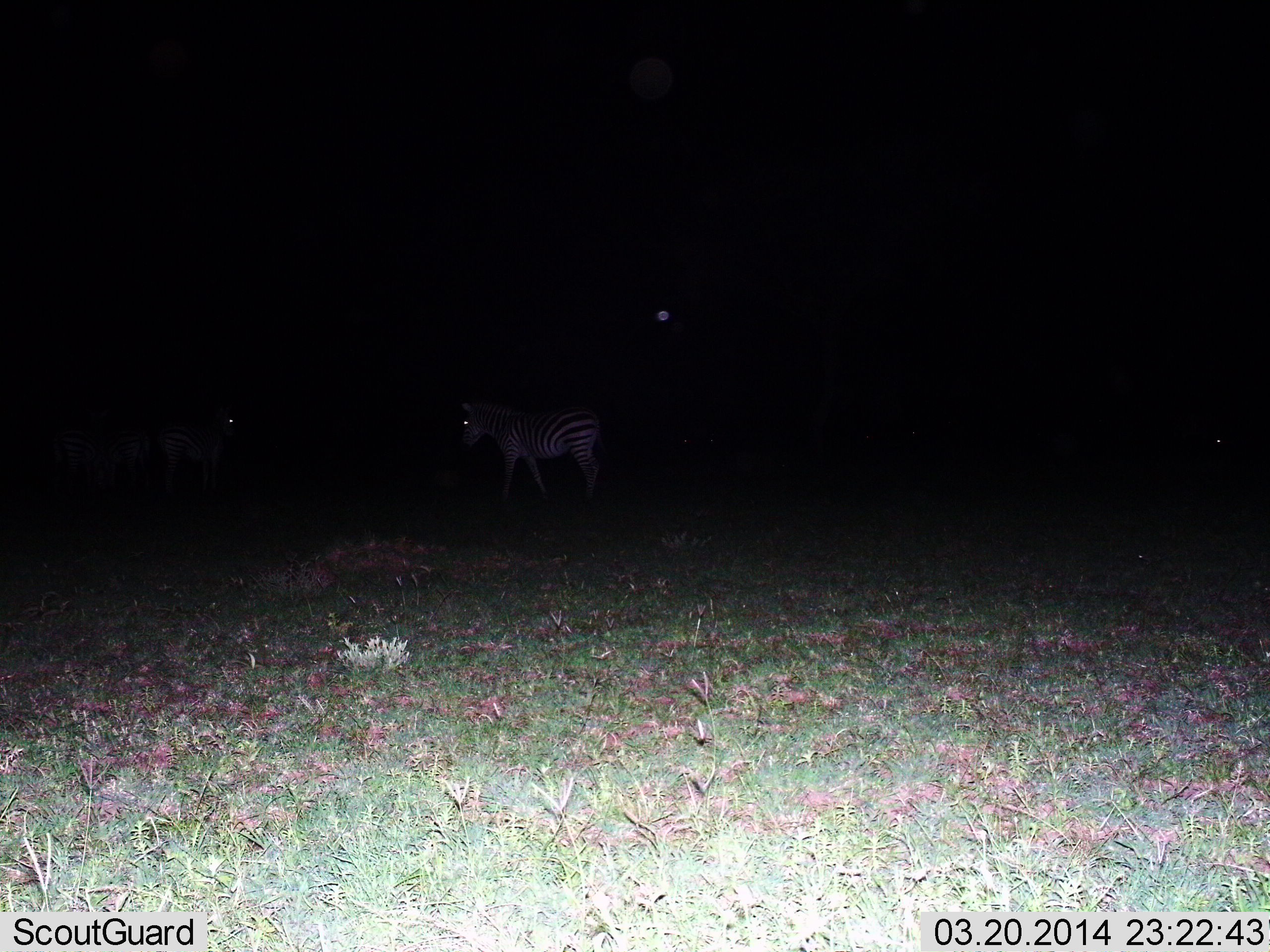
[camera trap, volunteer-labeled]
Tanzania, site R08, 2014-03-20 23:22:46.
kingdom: Animalia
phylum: Chordata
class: Mammalia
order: Perissodactyla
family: Equidae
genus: Equus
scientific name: Equus quagga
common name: plains zebra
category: zebra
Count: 1.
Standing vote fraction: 60%.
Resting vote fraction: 0%.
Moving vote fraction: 50%.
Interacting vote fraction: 0%.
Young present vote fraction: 0%.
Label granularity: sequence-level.